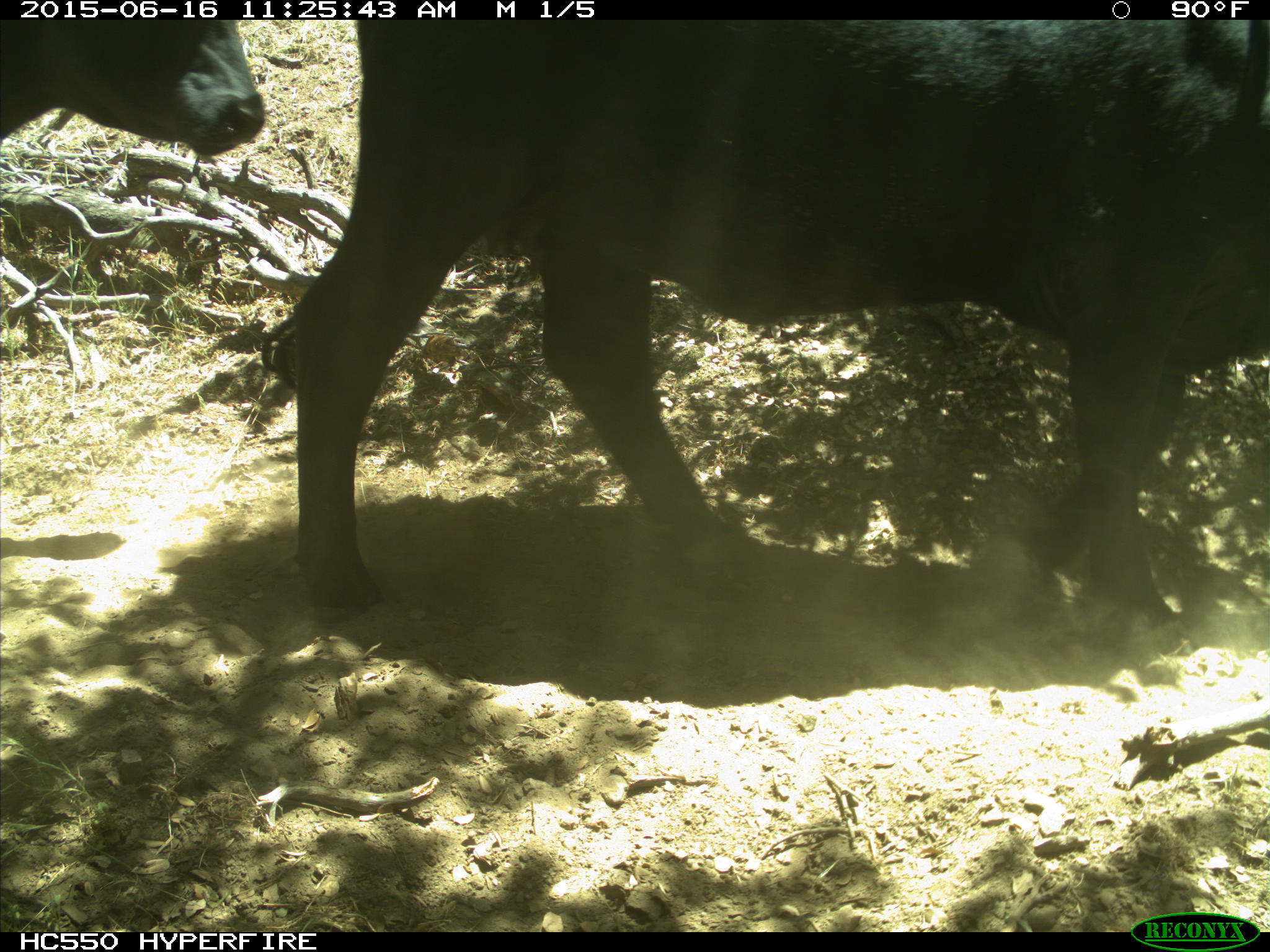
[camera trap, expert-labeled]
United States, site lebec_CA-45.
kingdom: Animalia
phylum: Chordata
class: Mammalia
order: Artiodactyla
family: Bovidae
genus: Bos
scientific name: Bos taurus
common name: domestic cow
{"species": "Bos taurus (domestic cow)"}